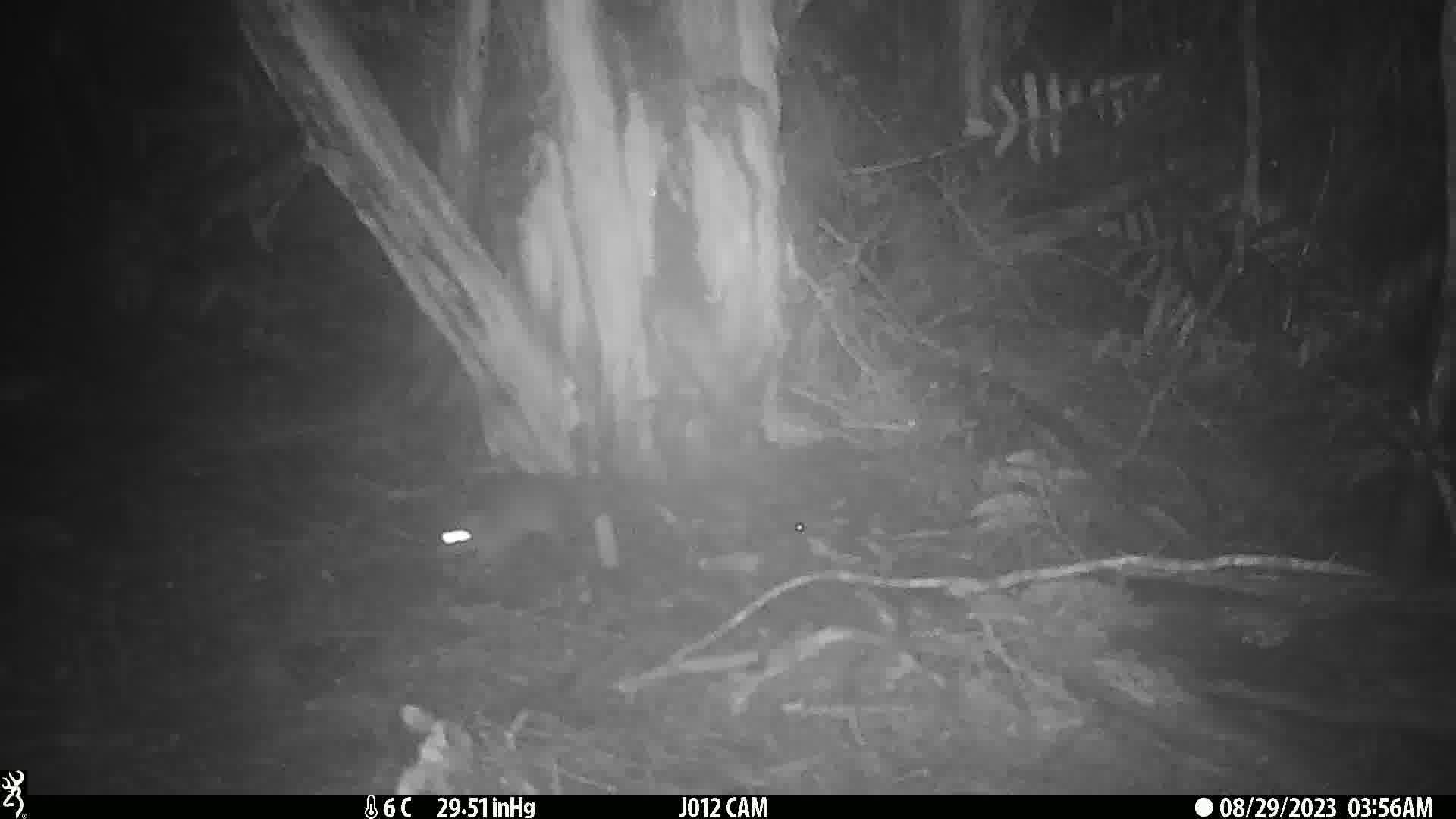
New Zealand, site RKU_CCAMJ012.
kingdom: Animalia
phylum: Chordata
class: Mammalia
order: Rodentia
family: Muridae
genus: Rattus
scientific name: Rattus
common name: rat